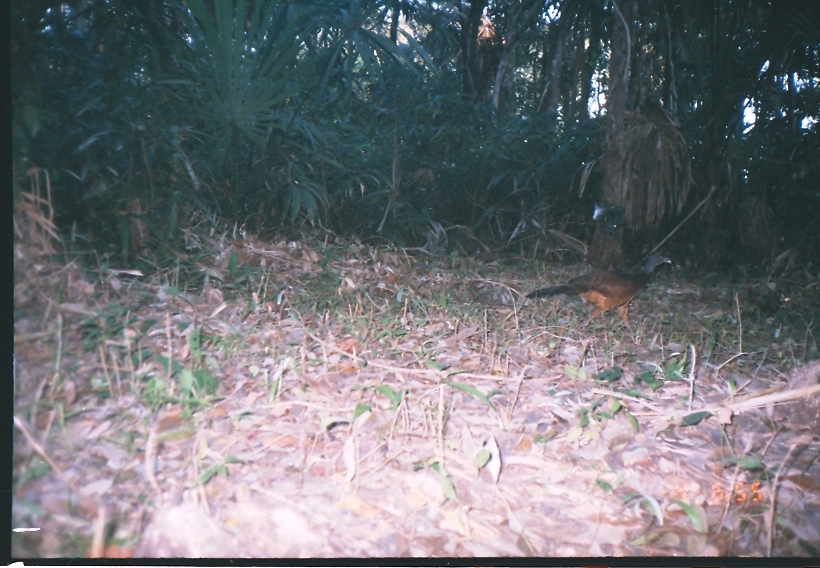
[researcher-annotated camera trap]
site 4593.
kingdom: Animalia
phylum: Chordata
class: Aves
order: Galliformes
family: Cracidae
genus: Crax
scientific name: Crax rubra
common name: great curassow